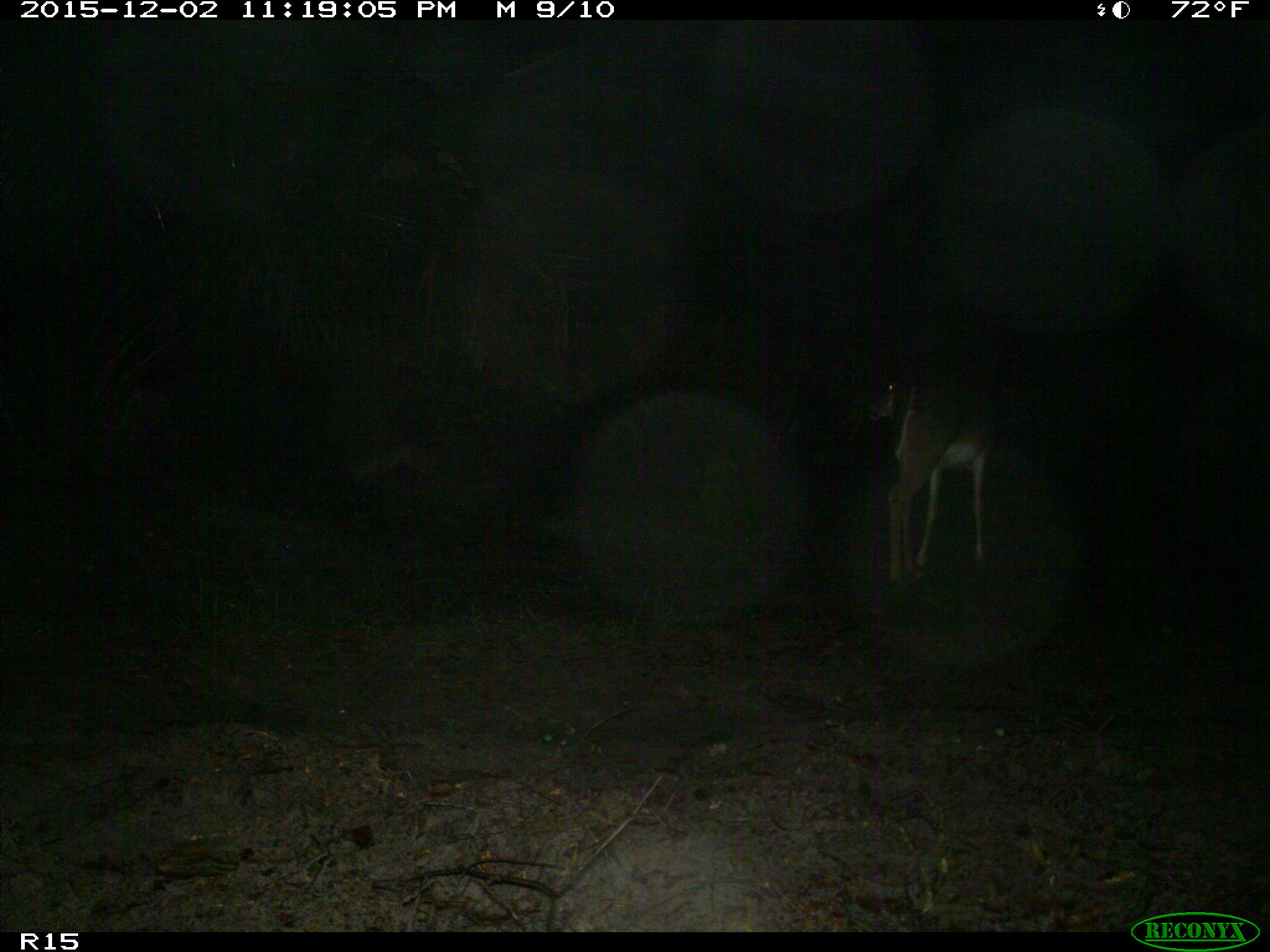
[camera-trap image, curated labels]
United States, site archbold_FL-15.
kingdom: Animalia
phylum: Chordata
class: Mammalia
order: Artiodactyla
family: Cervidae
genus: Odocoileus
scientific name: Odocoileus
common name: deer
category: unidentified deer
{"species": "unidentified deer (deer) (Odocoileus)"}